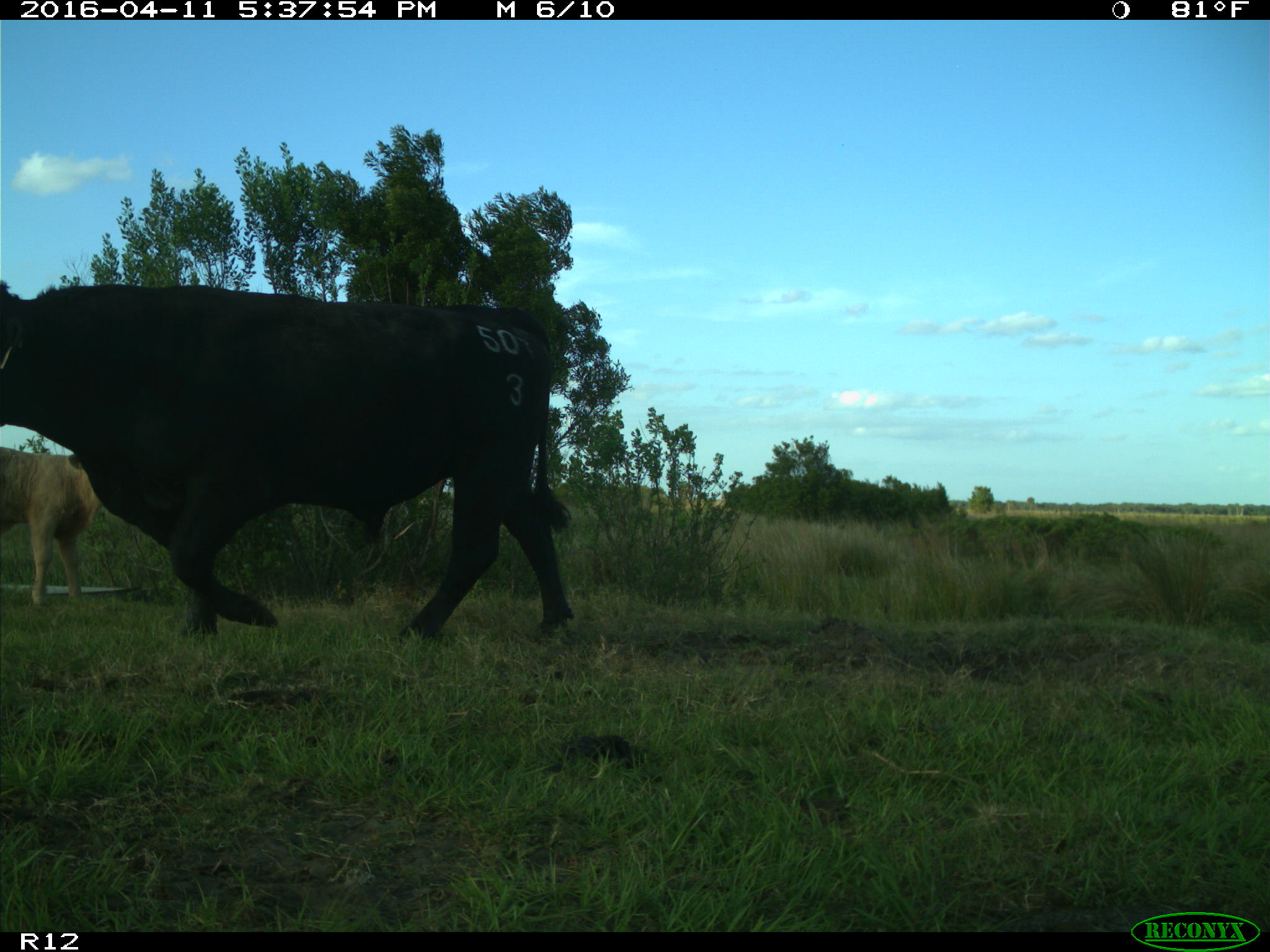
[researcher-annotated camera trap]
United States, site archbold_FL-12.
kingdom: Animalia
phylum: Chordata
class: Mammalia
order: Artiodactyla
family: Bovidae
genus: Bos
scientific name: Bos taurus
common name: domestic cow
Bos taurus (domestic cow).